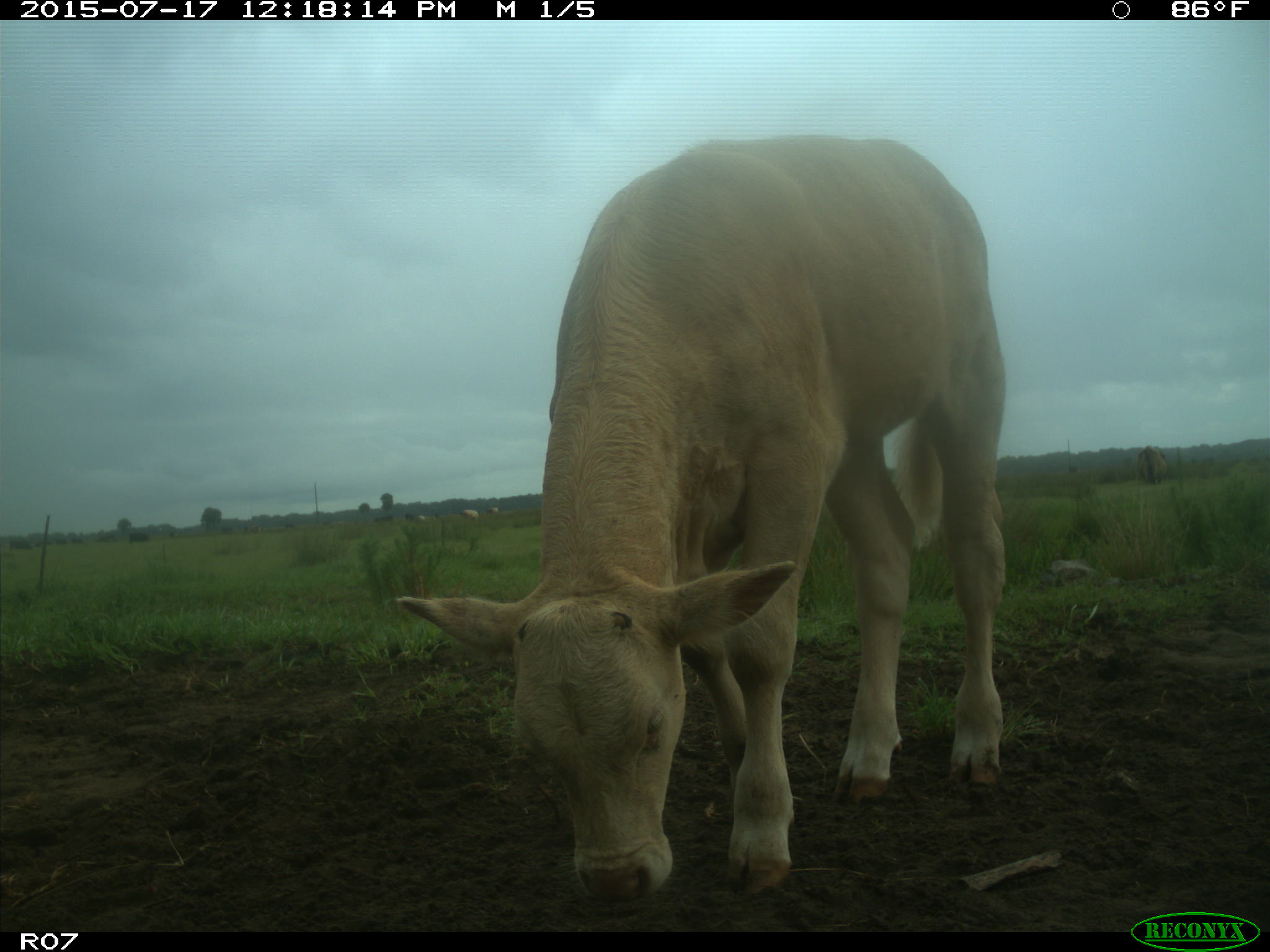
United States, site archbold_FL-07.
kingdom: Animalia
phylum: Chordata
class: Mammalia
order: Artiodactyla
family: Bovidae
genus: Bos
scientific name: Bos taurus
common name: domestic cow